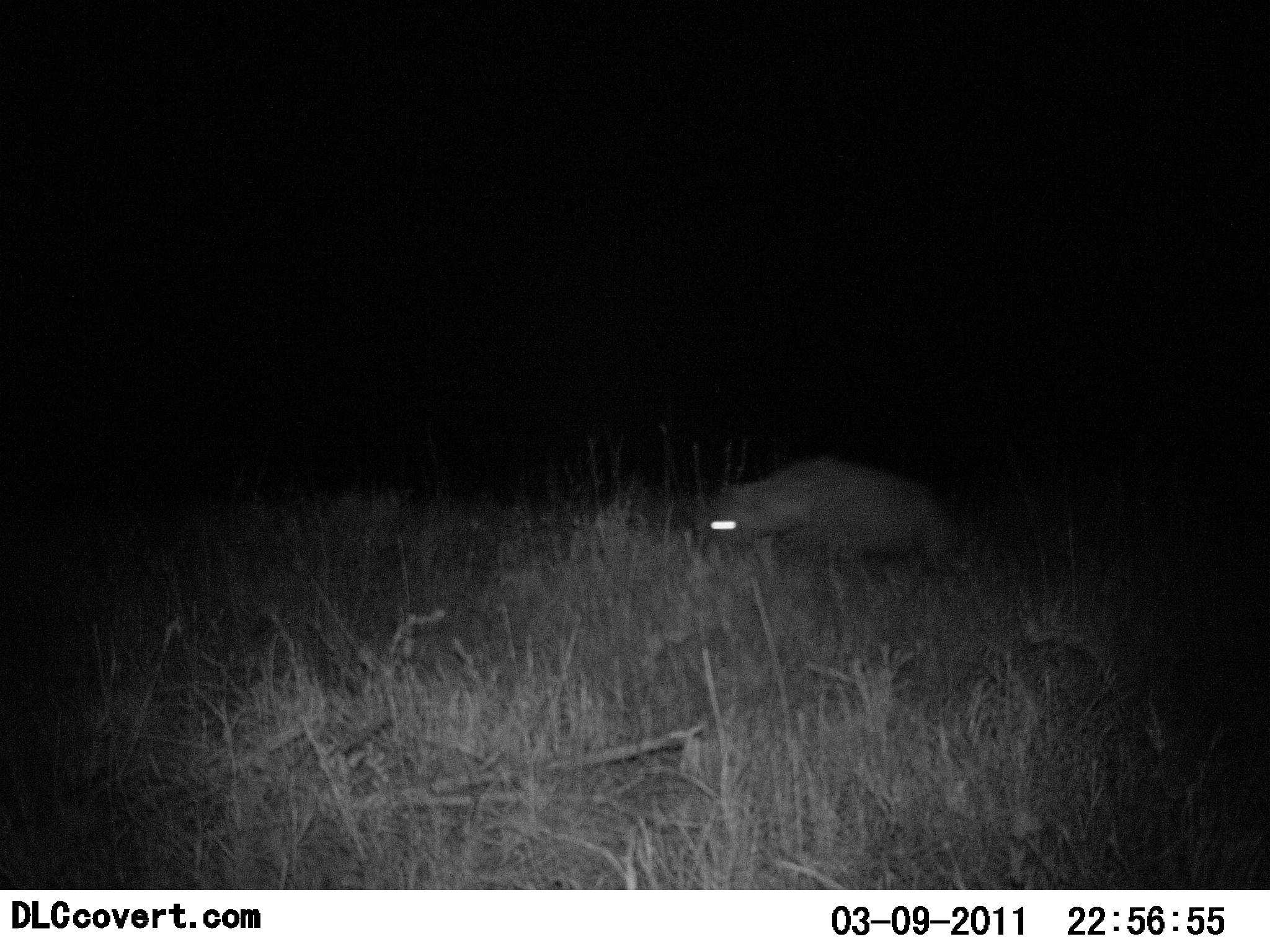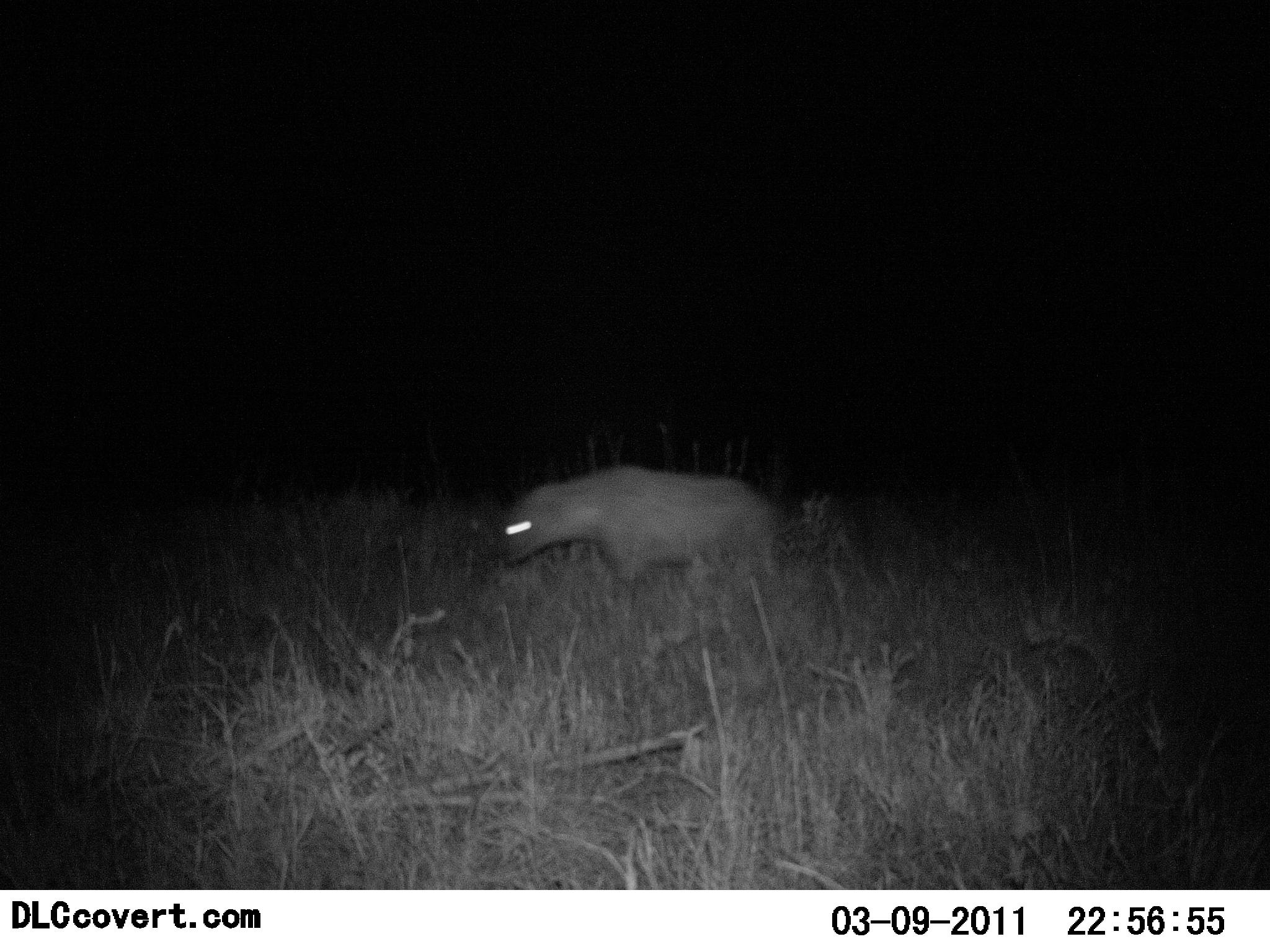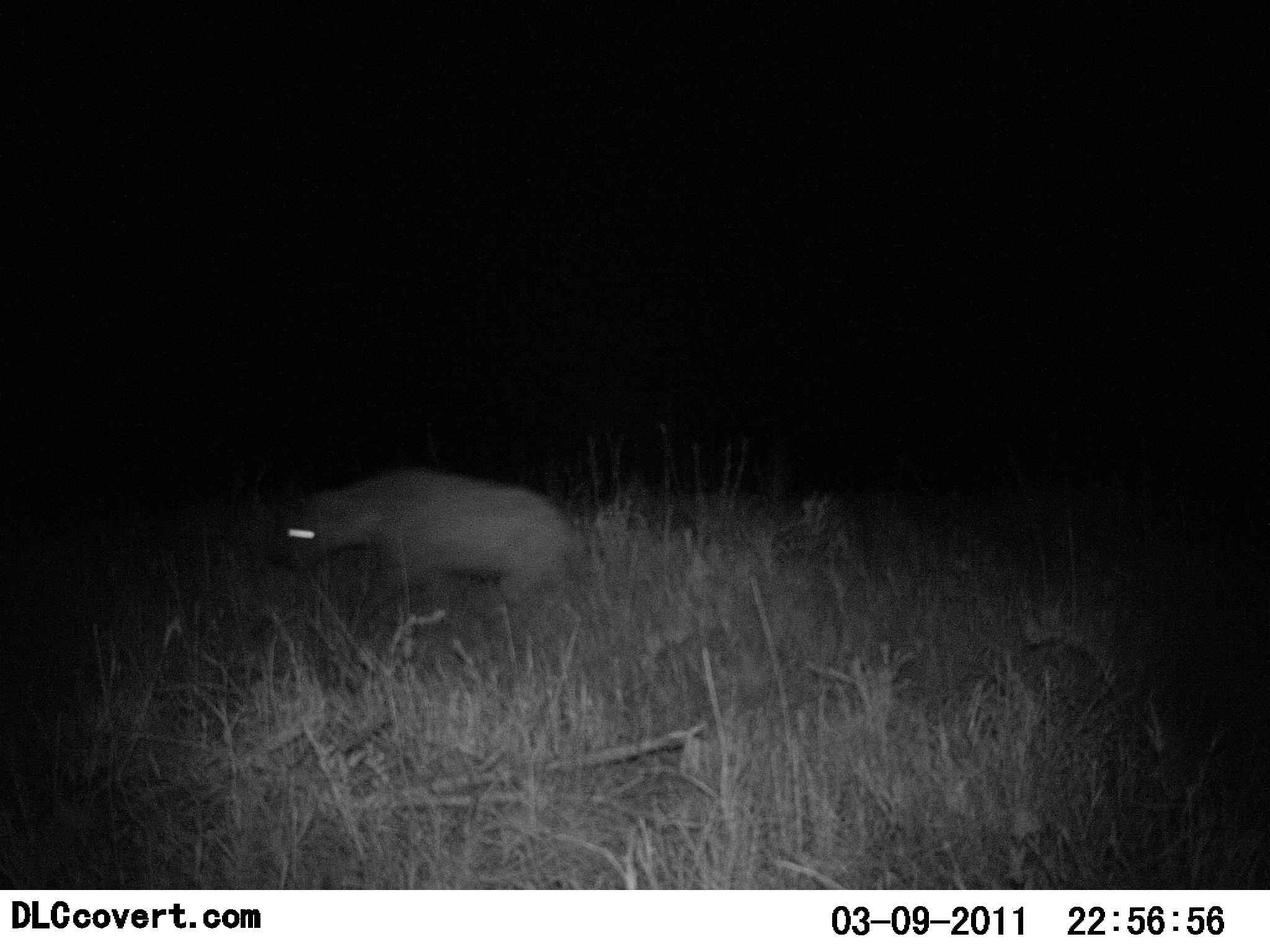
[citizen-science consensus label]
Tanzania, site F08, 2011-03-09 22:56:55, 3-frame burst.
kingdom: Animalia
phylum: Chordata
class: Mammalia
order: Carnivora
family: Hyaenidae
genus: Crocuta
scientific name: Crocuta crocuta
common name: spotted hyena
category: hyenaspotted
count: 1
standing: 0%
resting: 0%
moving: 100%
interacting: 0%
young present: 0%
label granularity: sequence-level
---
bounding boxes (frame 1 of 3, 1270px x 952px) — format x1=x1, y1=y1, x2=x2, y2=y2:
animal: x1=697, y1=454, x2=960, y2=583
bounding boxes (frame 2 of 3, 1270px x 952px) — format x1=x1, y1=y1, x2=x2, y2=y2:
animal: x1=495, y1=464, x2=790, y2=596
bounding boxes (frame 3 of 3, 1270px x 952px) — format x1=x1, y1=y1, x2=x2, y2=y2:
animal: x1=263, y1=470, x2=581, y2=654